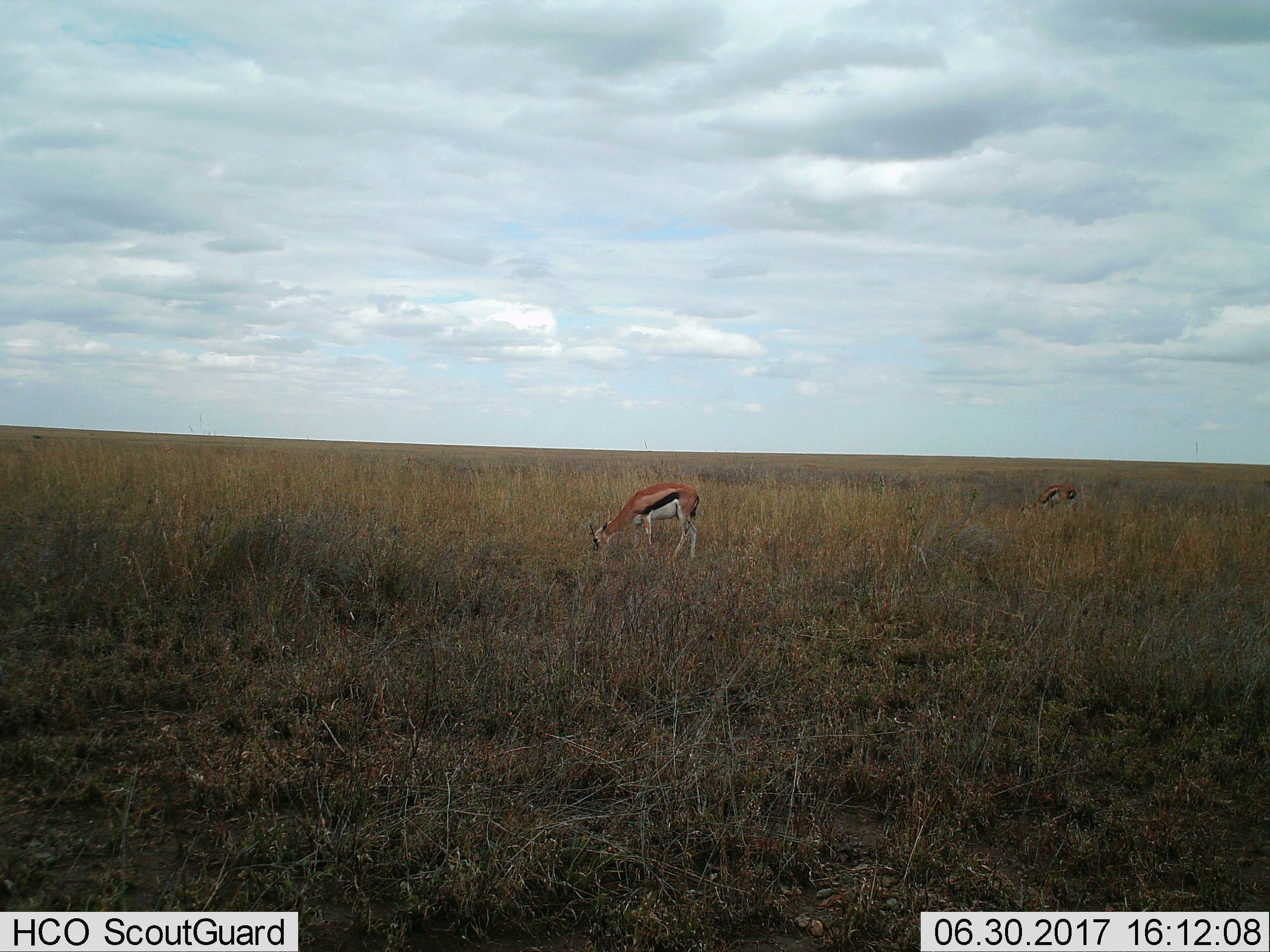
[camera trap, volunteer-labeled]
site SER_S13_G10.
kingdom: Animalia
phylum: Chordata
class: Mammalia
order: Artiodactyla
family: Bovidae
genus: Eudorcas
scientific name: Eudorcas thomsonii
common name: thomson's gazelle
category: gazellethomsons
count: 2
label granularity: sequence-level